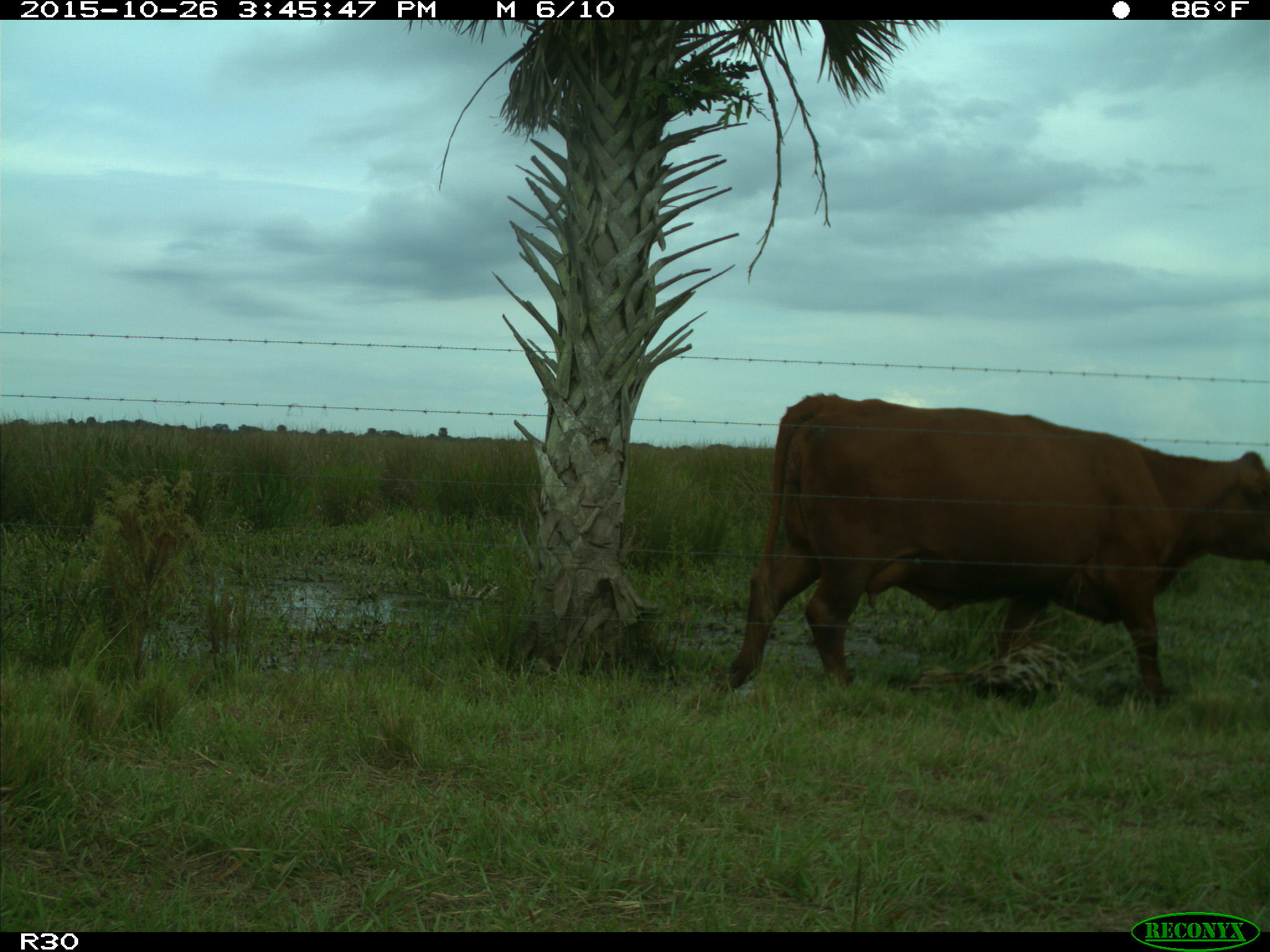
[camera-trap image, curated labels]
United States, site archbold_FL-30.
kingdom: Animalia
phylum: Chordata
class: Mammalia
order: Artiodactyla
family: Bovidae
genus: Bos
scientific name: Bos taurus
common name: domestic cow